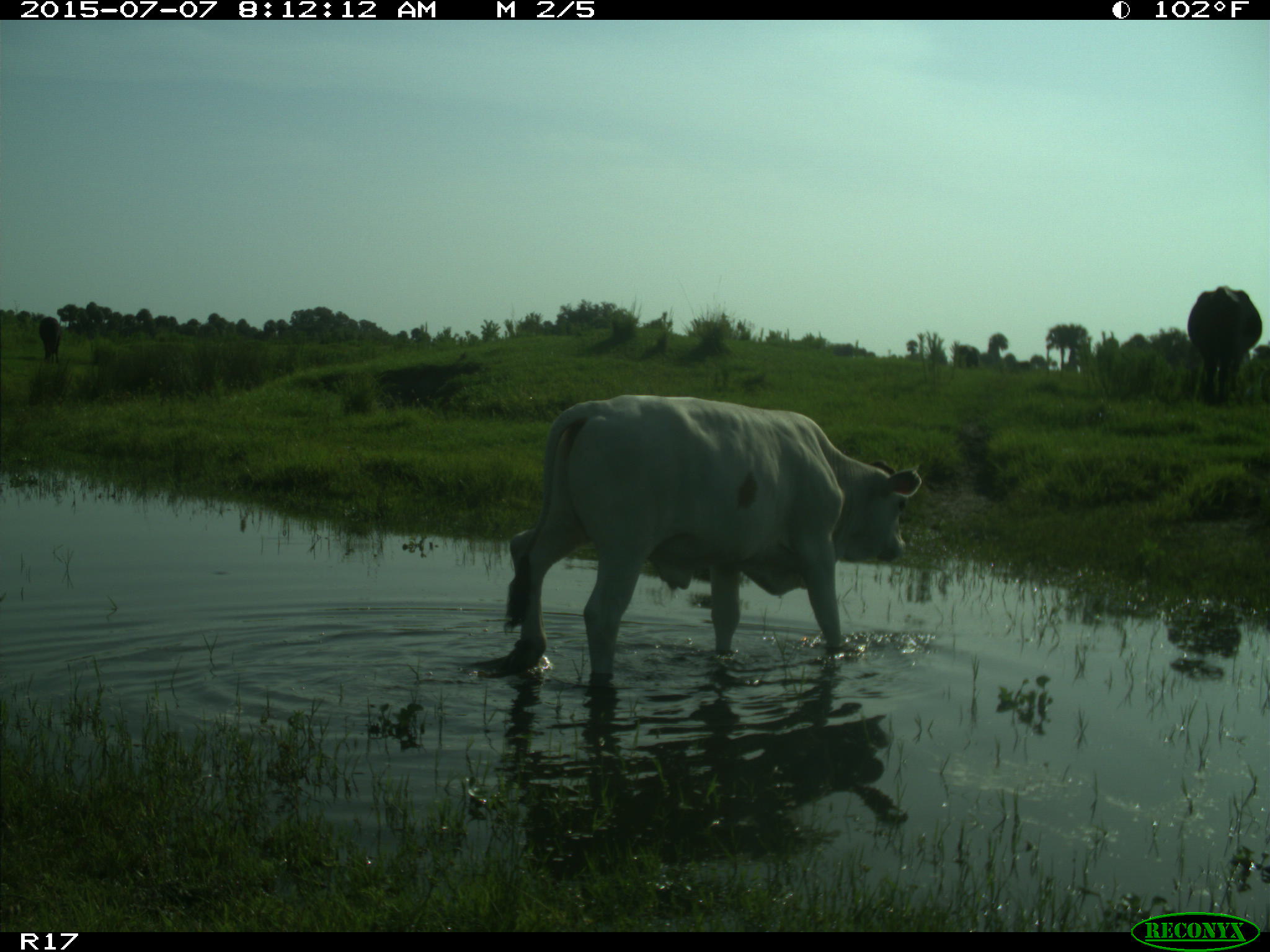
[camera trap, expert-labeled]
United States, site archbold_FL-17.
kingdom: Animalia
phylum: Chordata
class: Mammalia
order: Artiodactyla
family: Bovidae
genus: Bos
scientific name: Bos taurus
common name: domestic cow